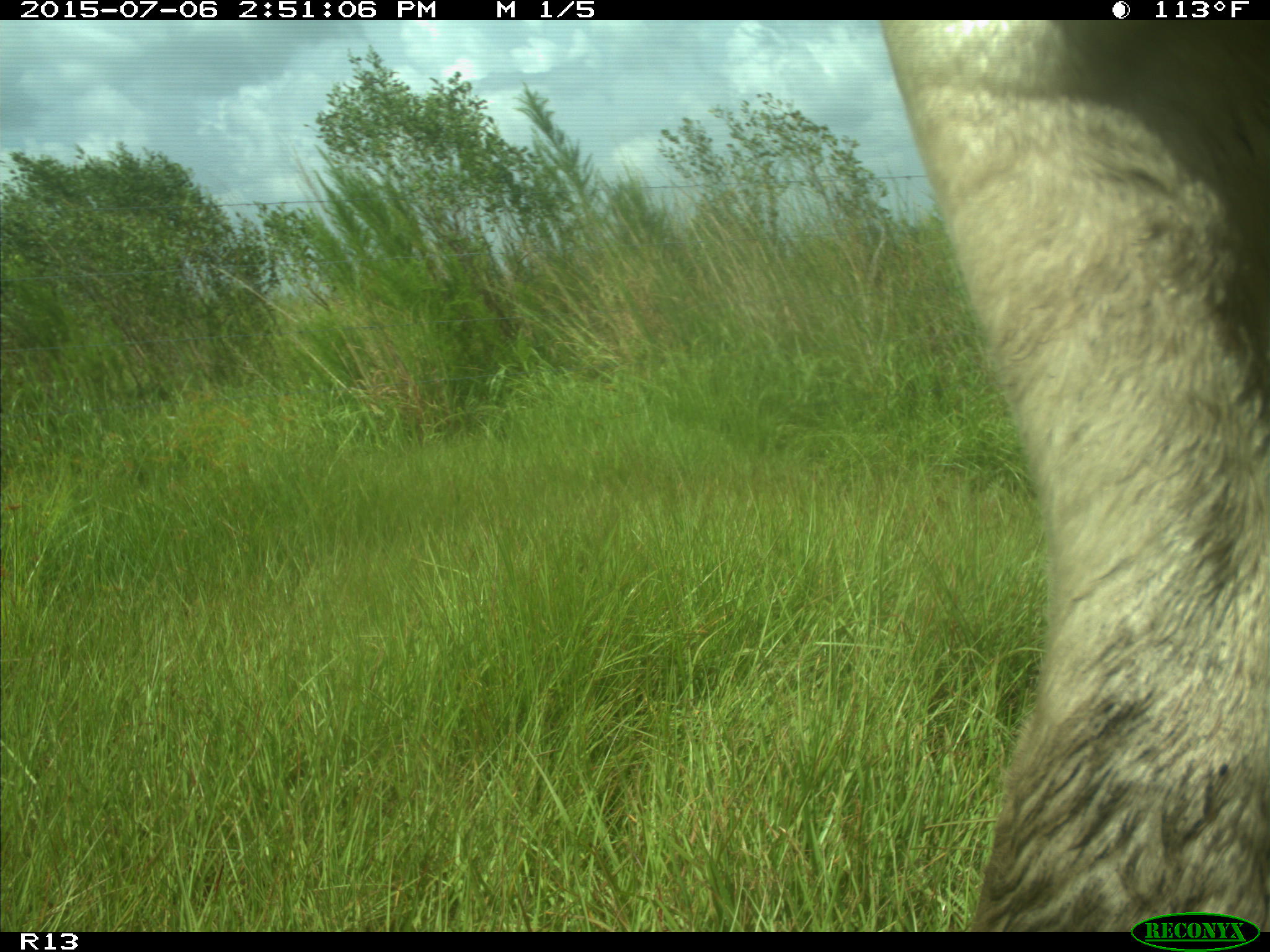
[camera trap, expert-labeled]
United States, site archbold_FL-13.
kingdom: Animalia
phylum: Chordata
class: Mammalia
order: Artiodactyla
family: Bovidae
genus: Bos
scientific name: Bos taurus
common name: domestic cow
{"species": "Bos taurus (domestic cow)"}